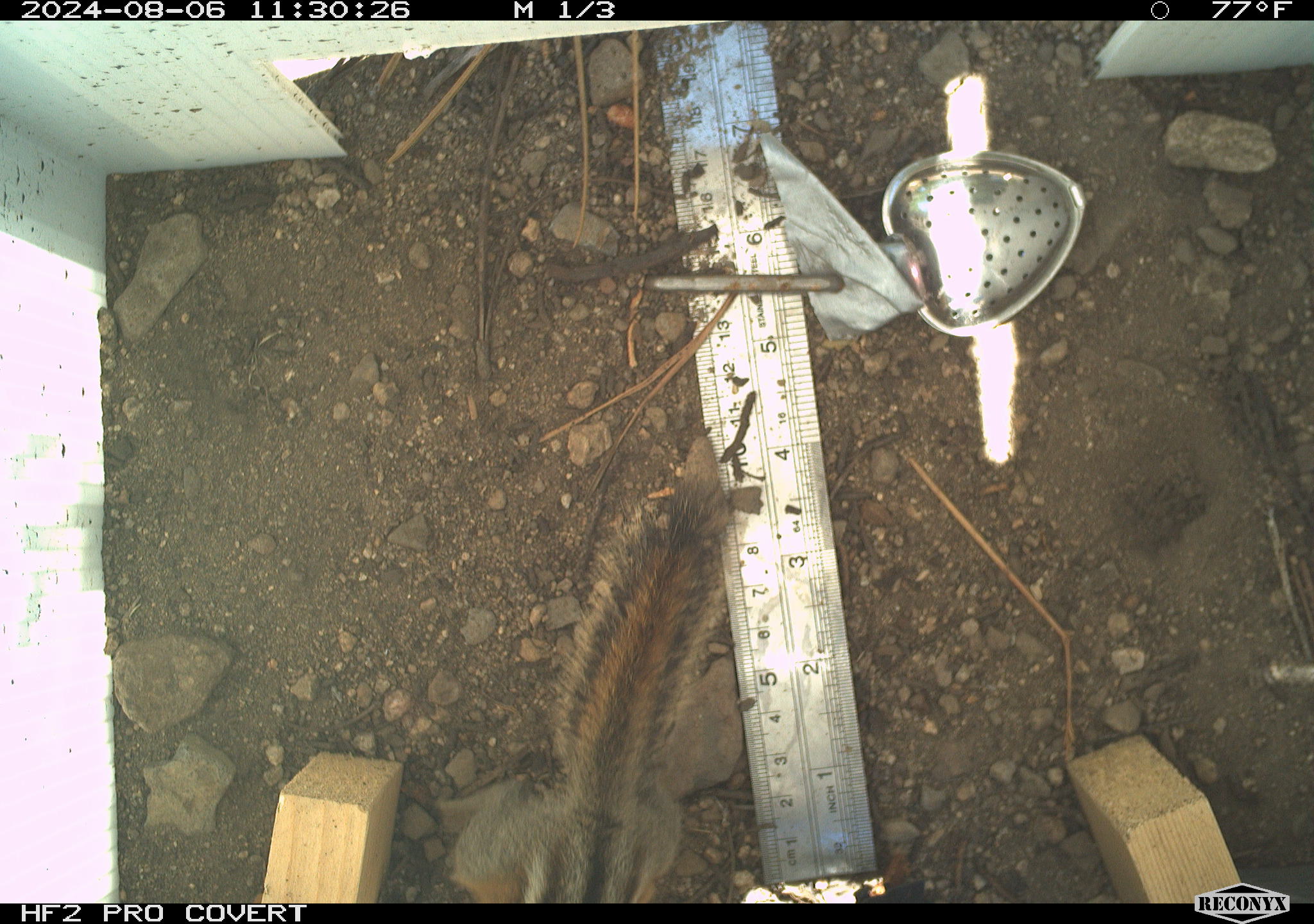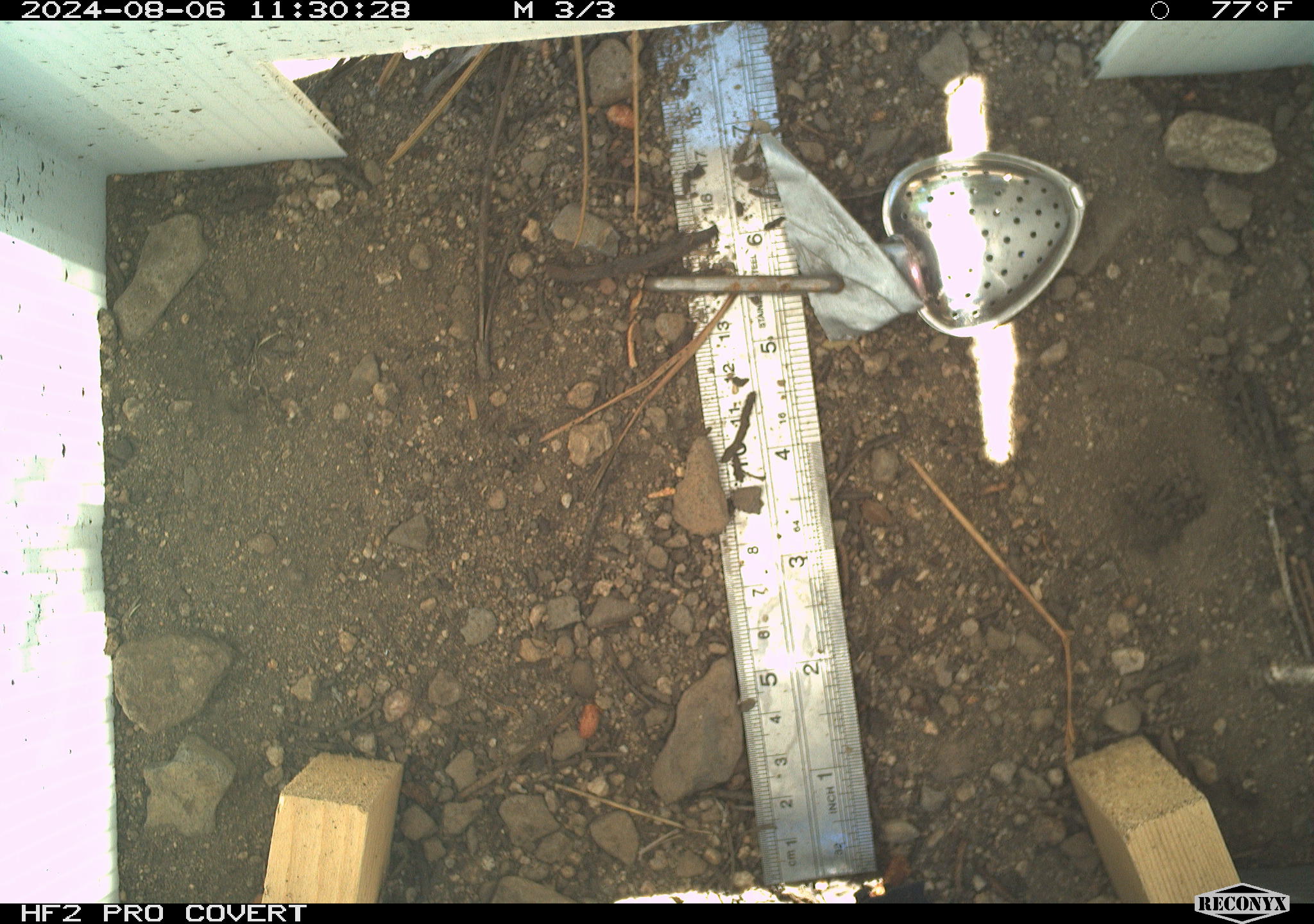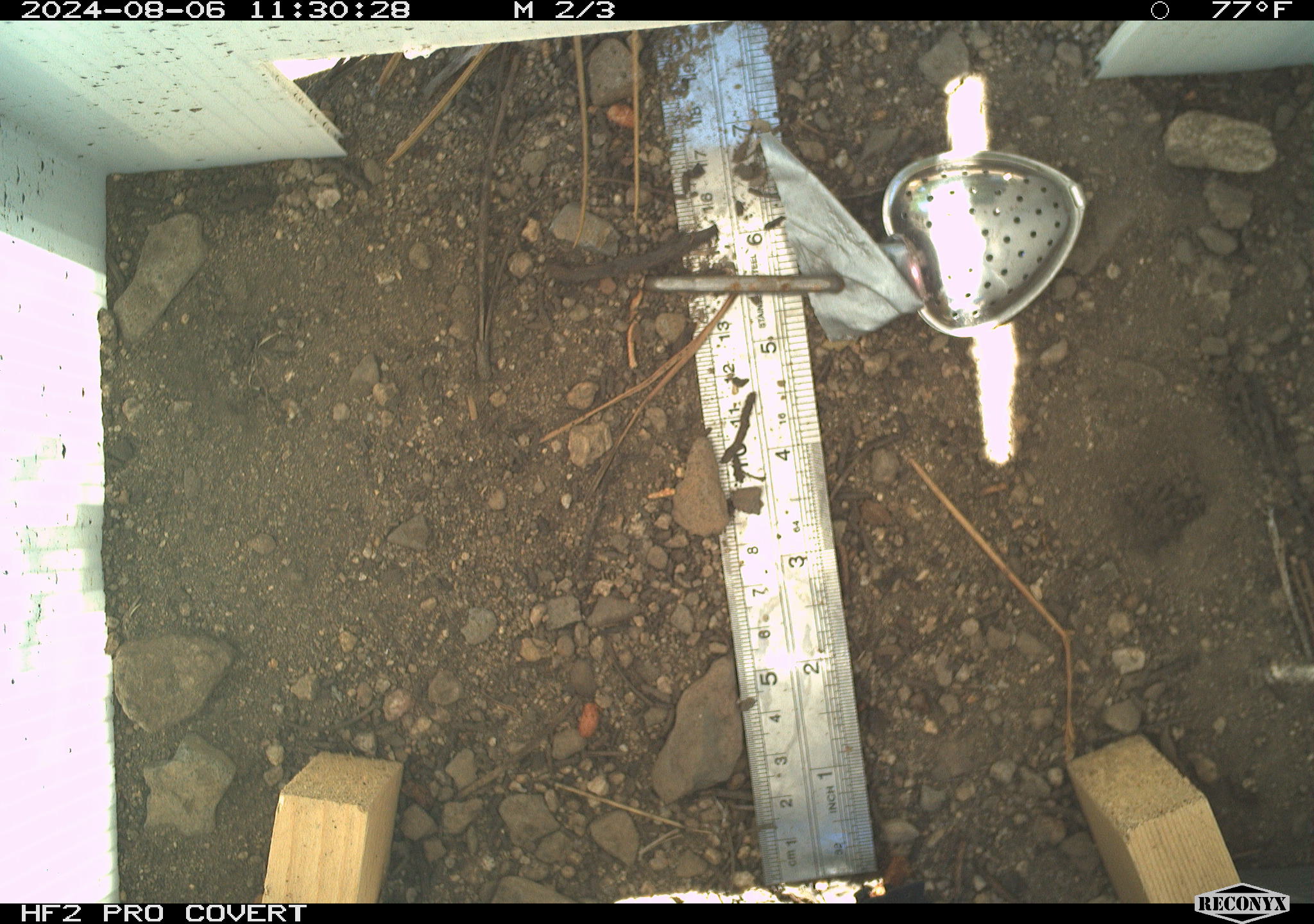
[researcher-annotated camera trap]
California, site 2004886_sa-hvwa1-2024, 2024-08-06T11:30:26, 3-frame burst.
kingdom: Animalia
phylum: Chordata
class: Mammalia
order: Rodentia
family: Sciuridae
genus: Neotamias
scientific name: Neotamias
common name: western chipmunks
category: neotamias species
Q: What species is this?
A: Neotamias species (western chipmunks) (Neotamias).